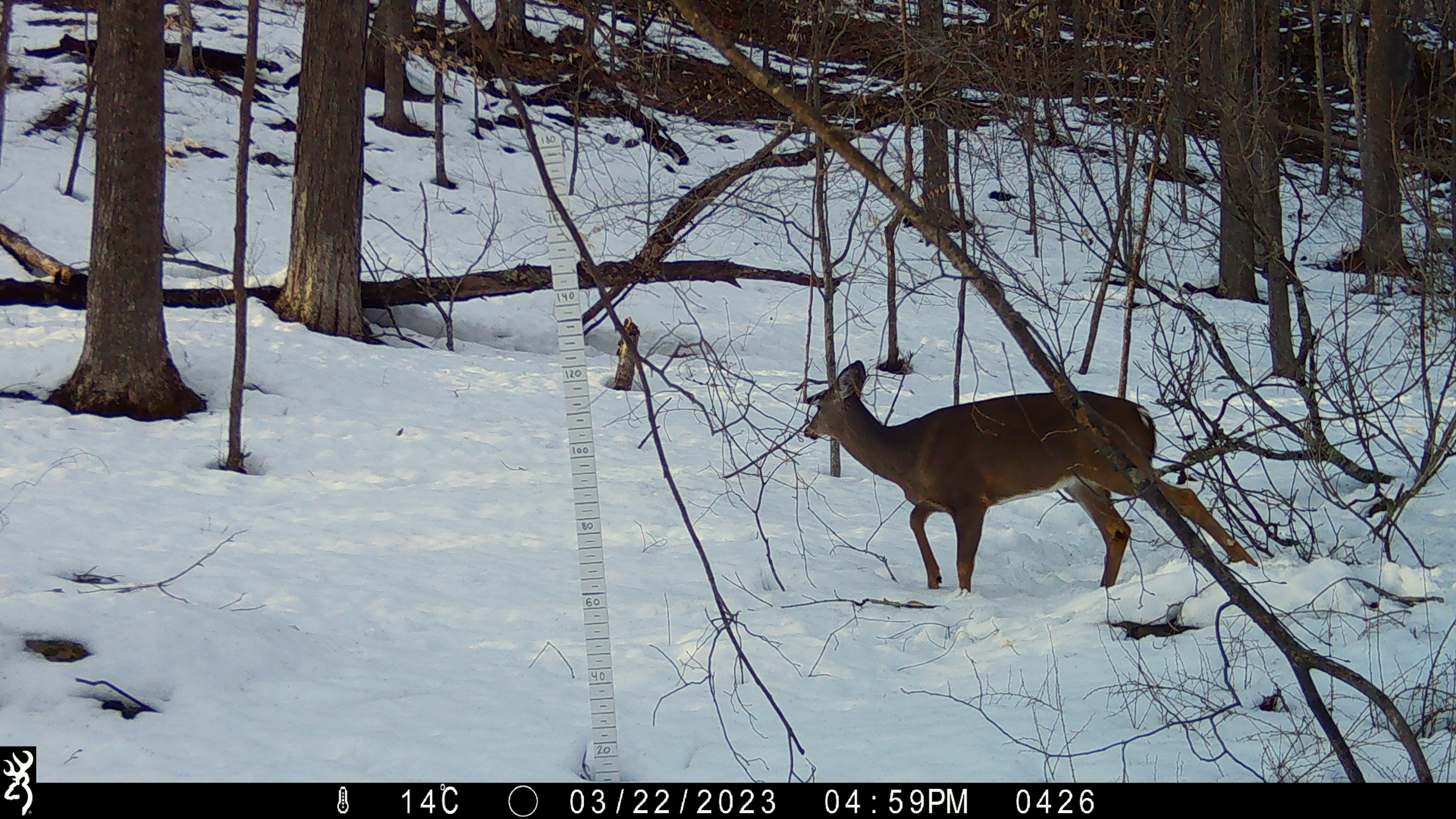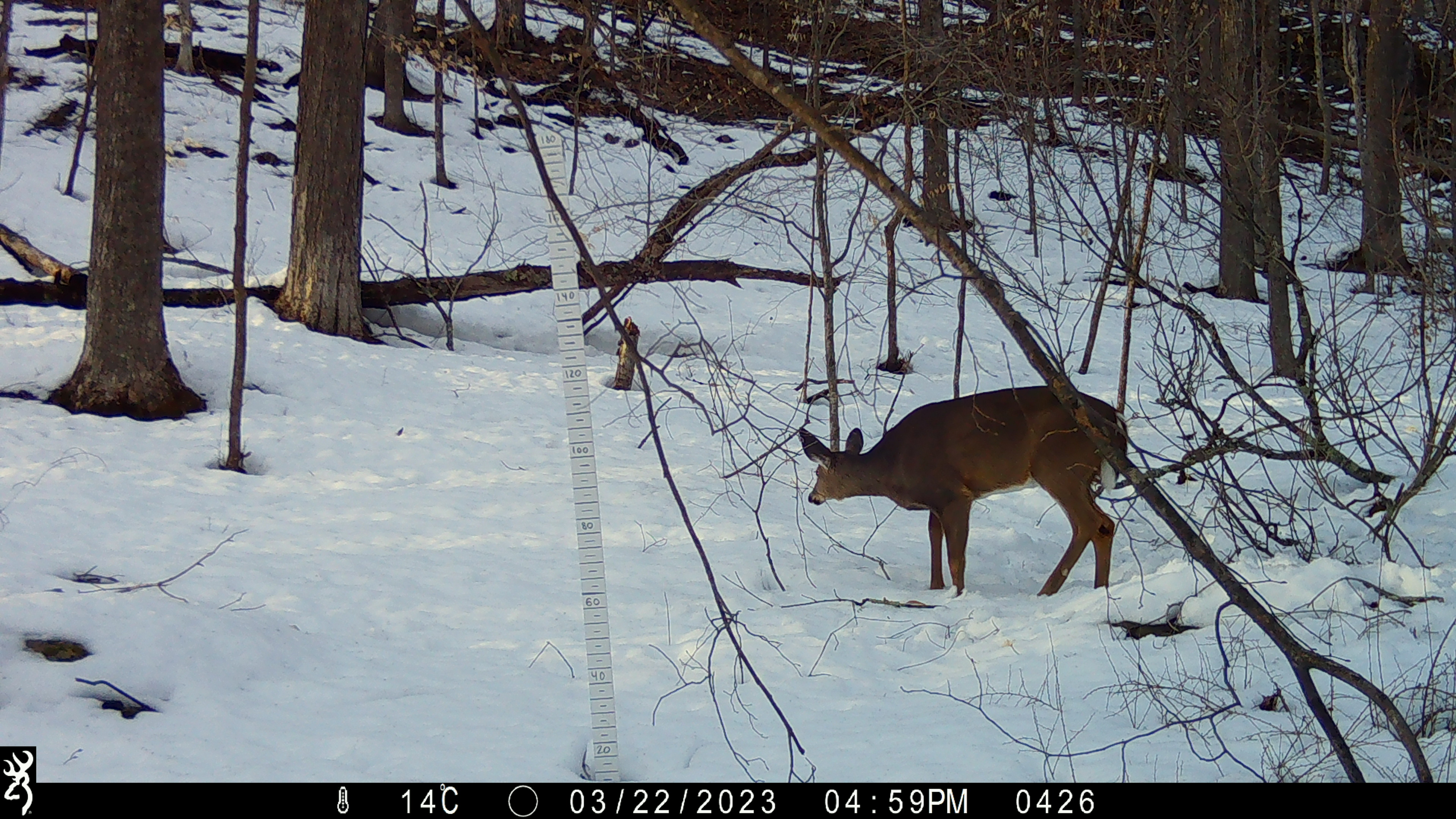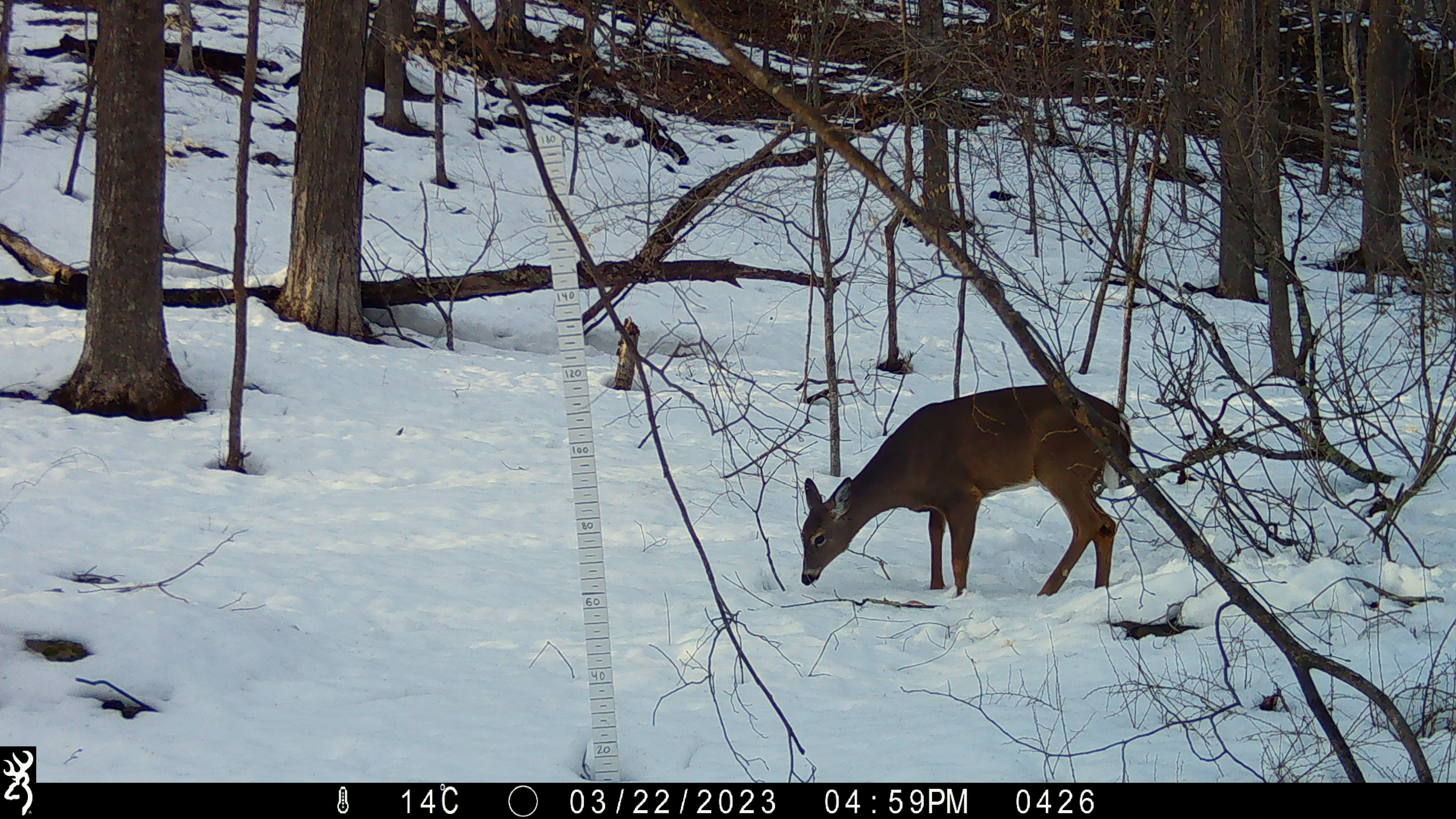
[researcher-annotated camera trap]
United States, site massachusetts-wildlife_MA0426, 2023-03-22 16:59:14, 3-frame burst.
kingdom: Animalia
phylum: Chordata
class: Mammalia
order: Artiodactyla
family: Cervidae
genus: Odocoileus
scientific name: Odocoileus virginianus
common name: white-tailed deer